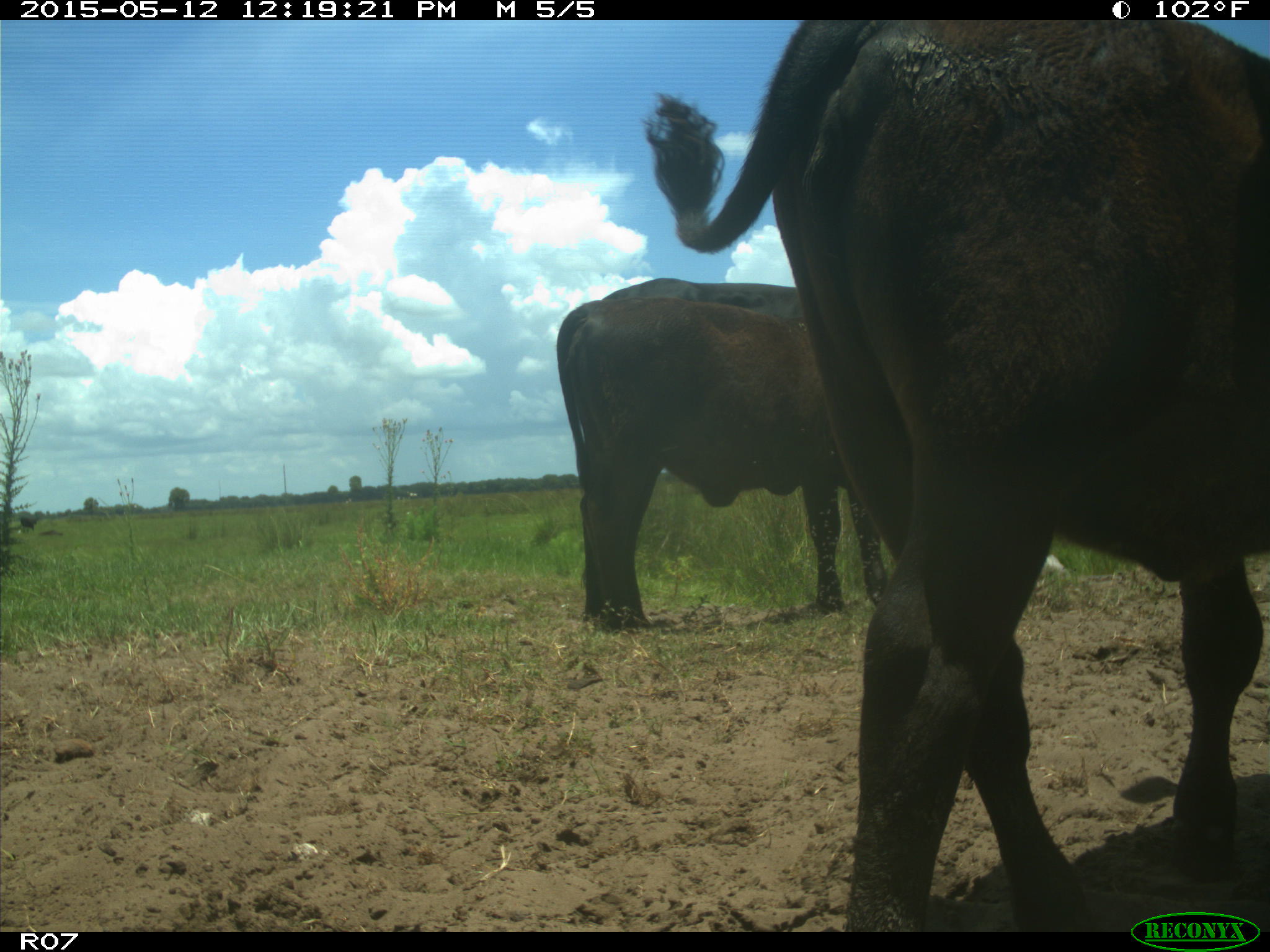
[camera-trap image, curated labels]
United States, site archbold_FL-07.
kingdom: Animalia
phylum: Chordata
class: Mammalia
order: Artiodactyla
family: Bovidae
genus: Bos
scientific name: Bos taurus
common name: domestic cow